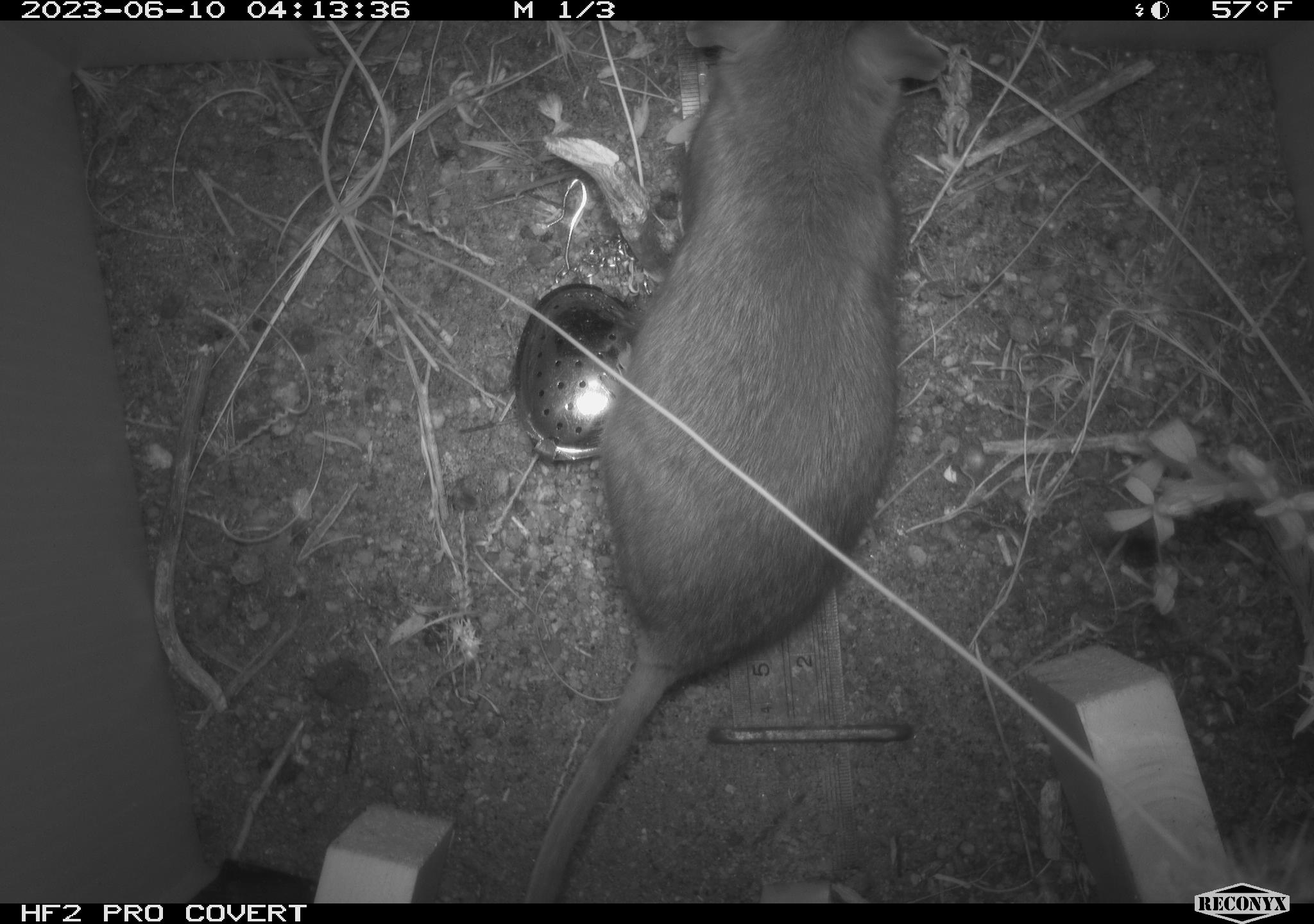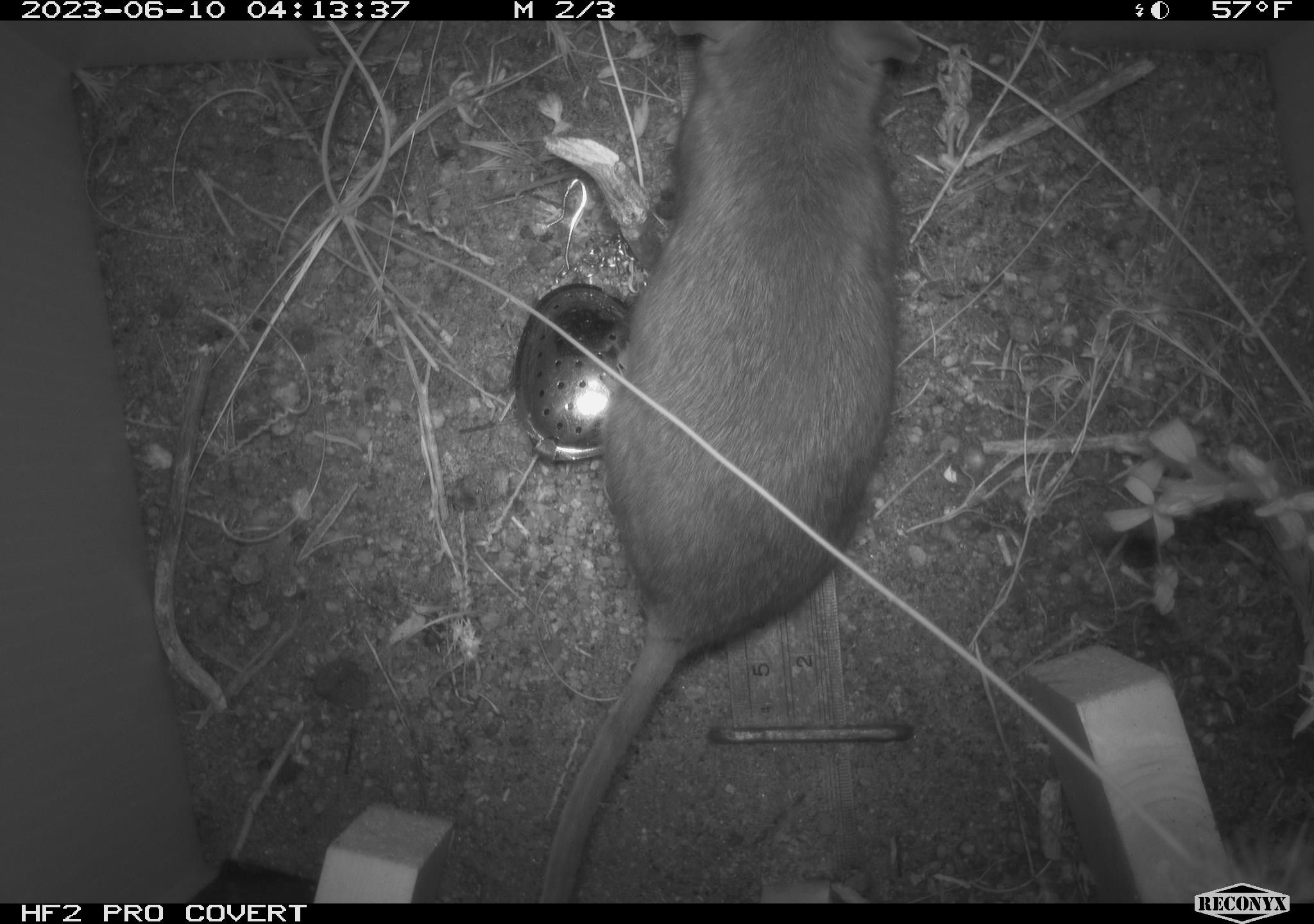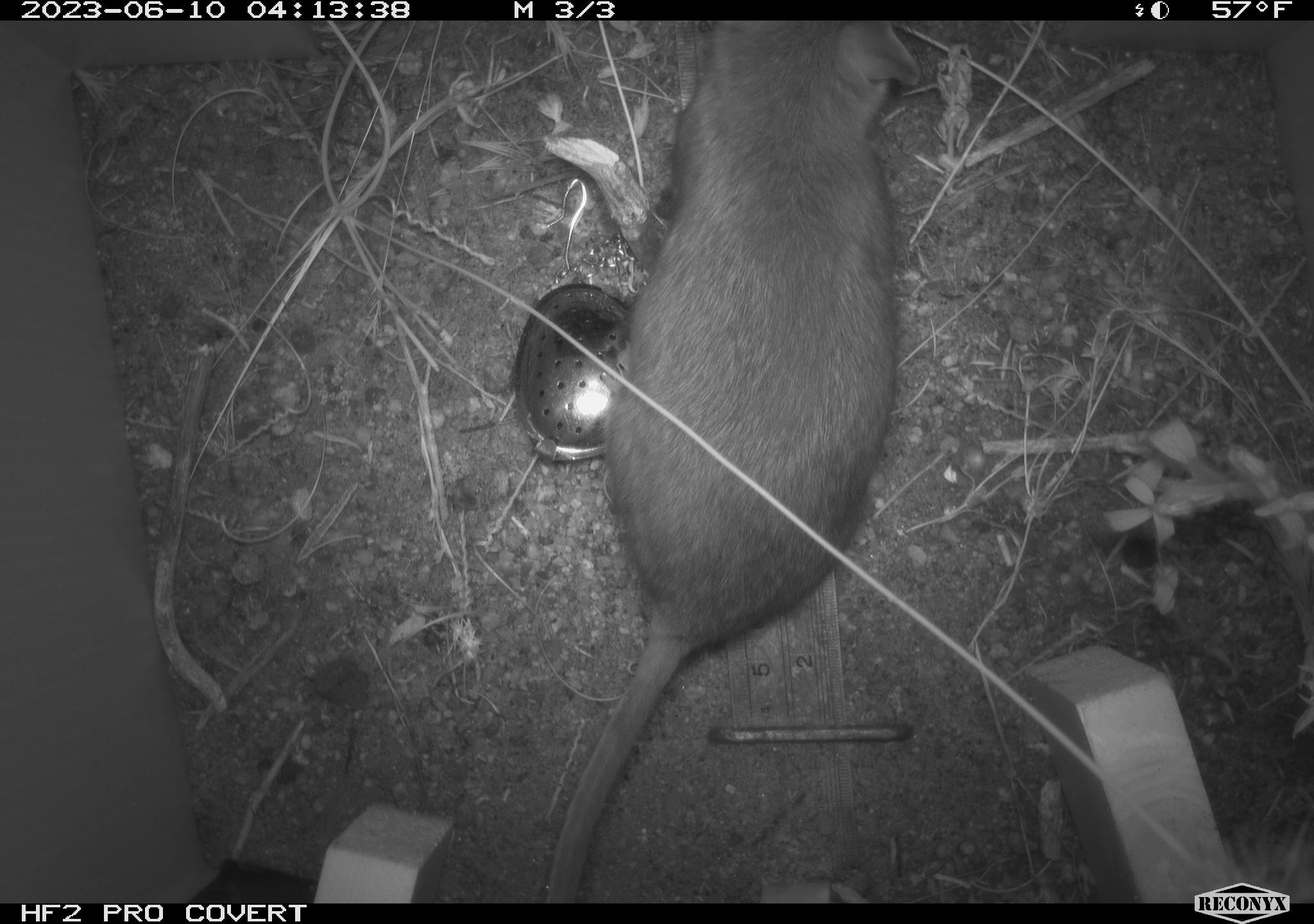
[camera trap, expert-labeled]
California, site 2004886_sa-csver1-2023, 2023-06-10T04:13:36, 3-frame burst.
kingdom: Animalia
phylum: Chordata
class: Mammalia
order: Rodentia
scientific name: Rodentia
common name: mouse species